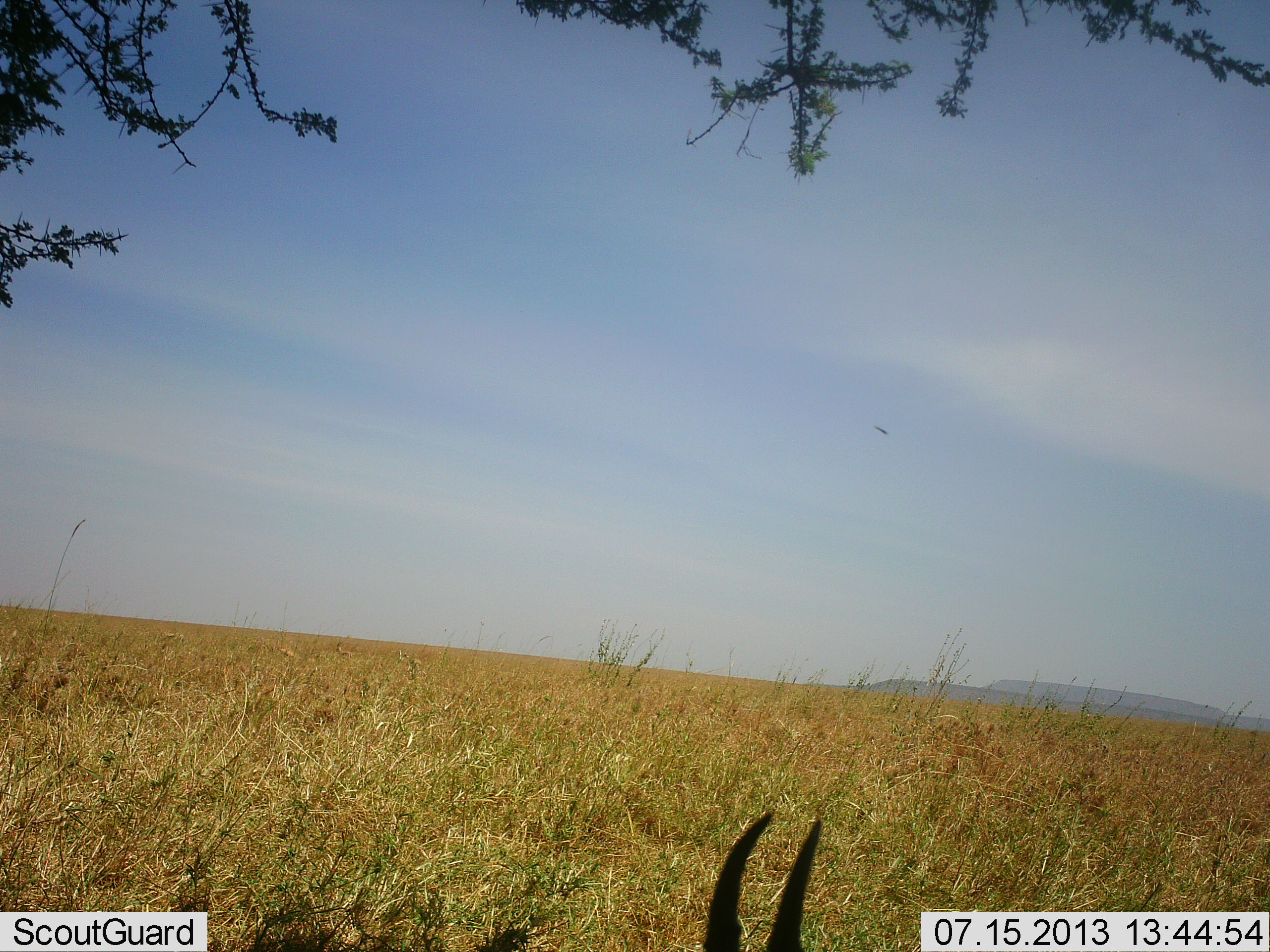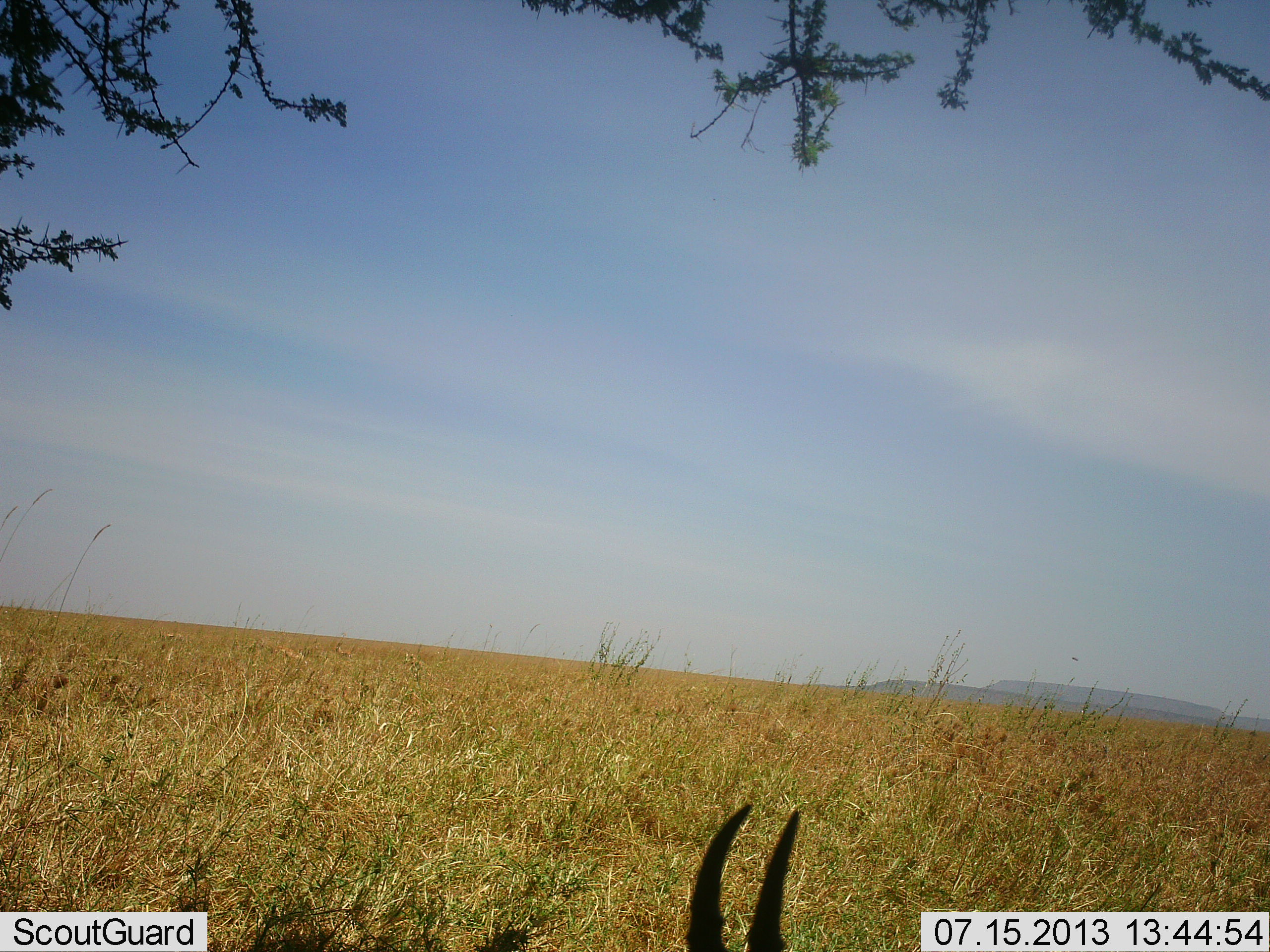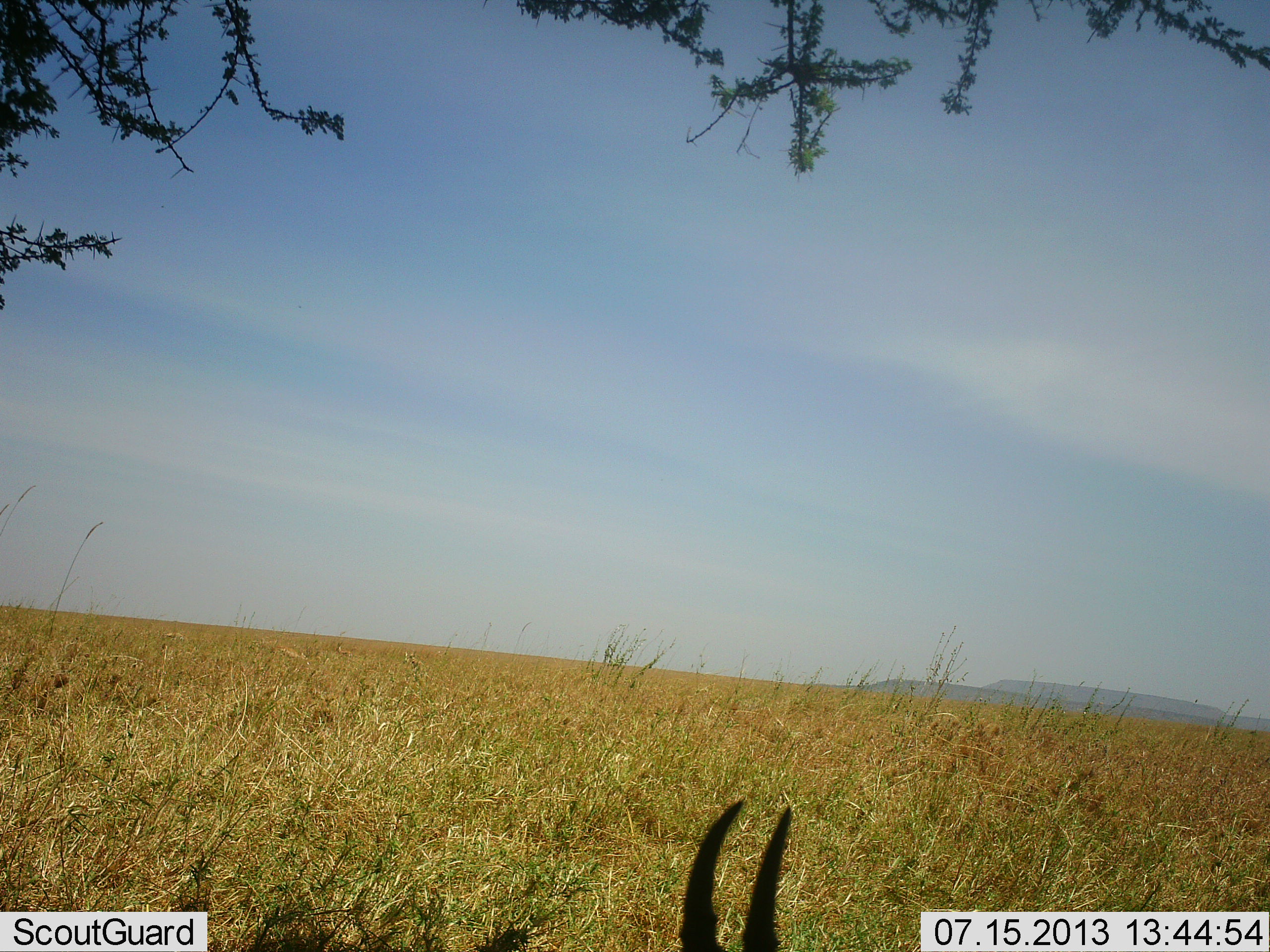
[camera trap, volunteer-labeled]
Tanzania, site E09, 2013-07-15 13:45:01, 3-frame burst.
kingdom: Animalia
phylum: Chordata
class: Mammalia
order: Artiodactyla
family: Bovidae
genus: Nanger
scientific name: Nanger granti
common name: grant's gazelle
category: gazellegrants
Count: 1.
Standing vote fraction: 25%.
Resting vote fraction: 62%.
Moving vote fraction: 12%.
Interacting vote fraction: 0%.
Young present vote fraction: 0%.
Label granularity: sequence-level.